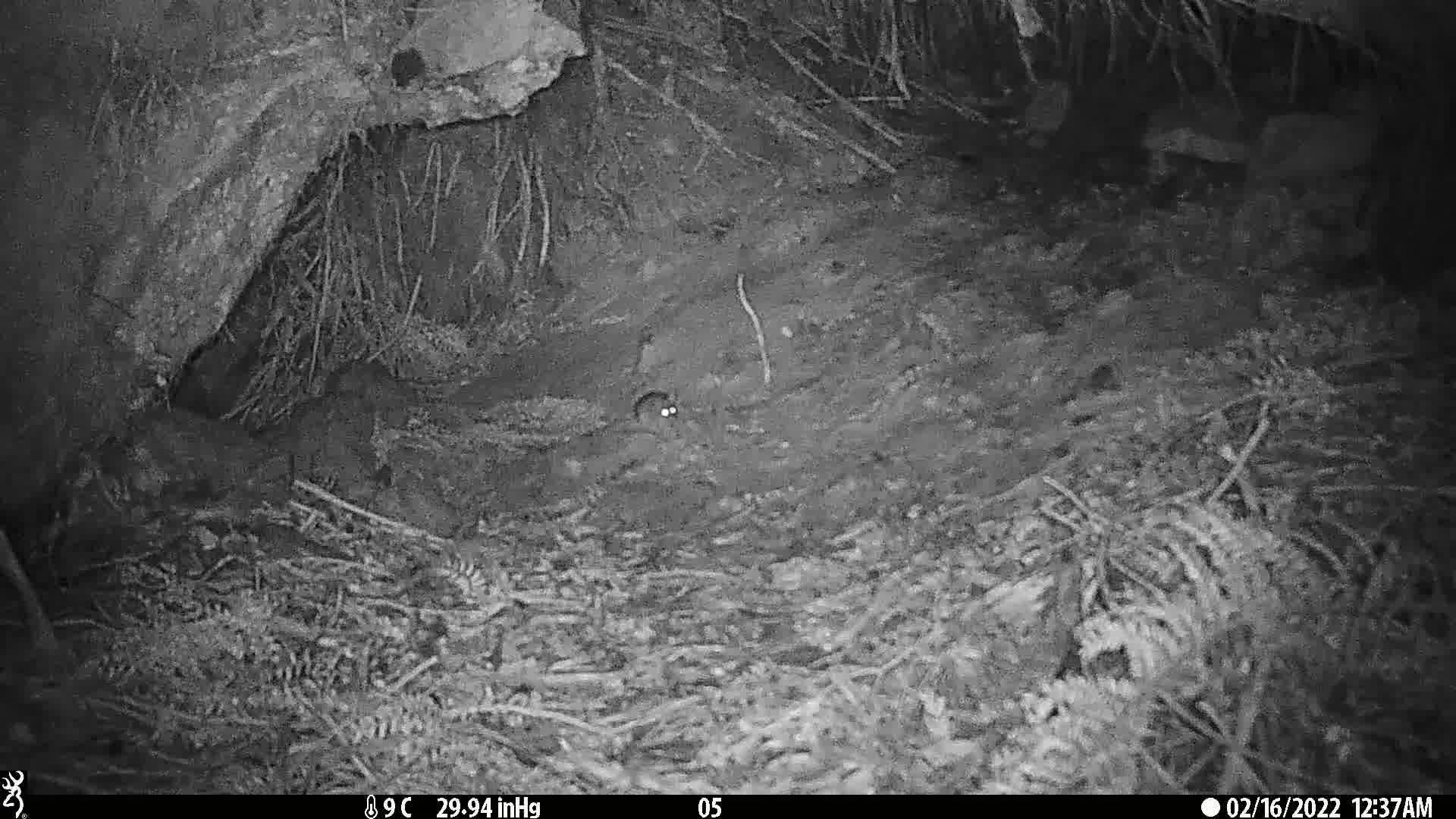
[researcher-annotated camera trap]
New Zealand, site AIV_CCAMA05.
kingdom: Animalia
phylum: Chordata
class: Mammalia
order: Rodentia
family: Muridae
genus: Mus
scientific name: Mus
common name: mouse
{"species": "mouse (Mus)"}